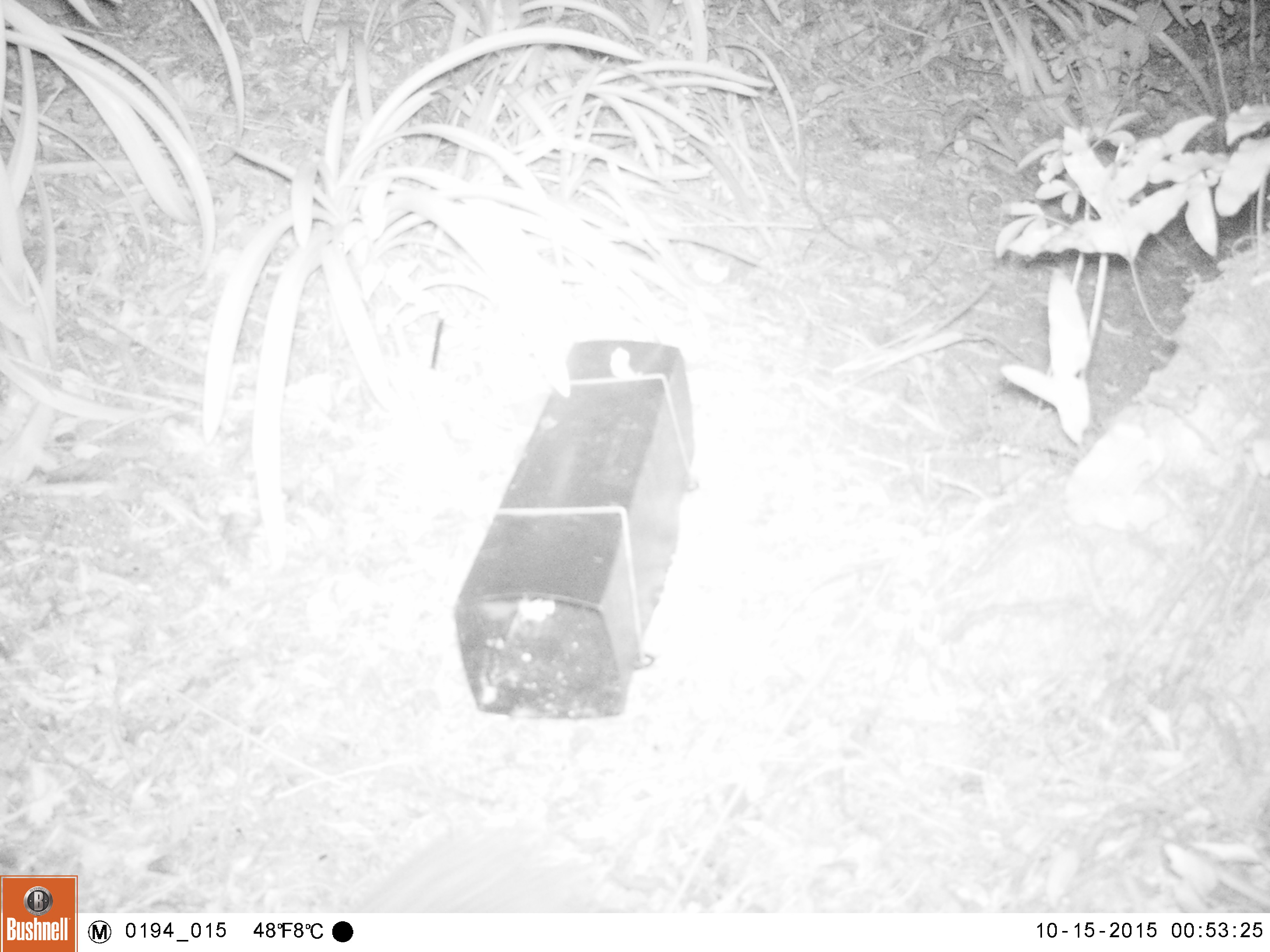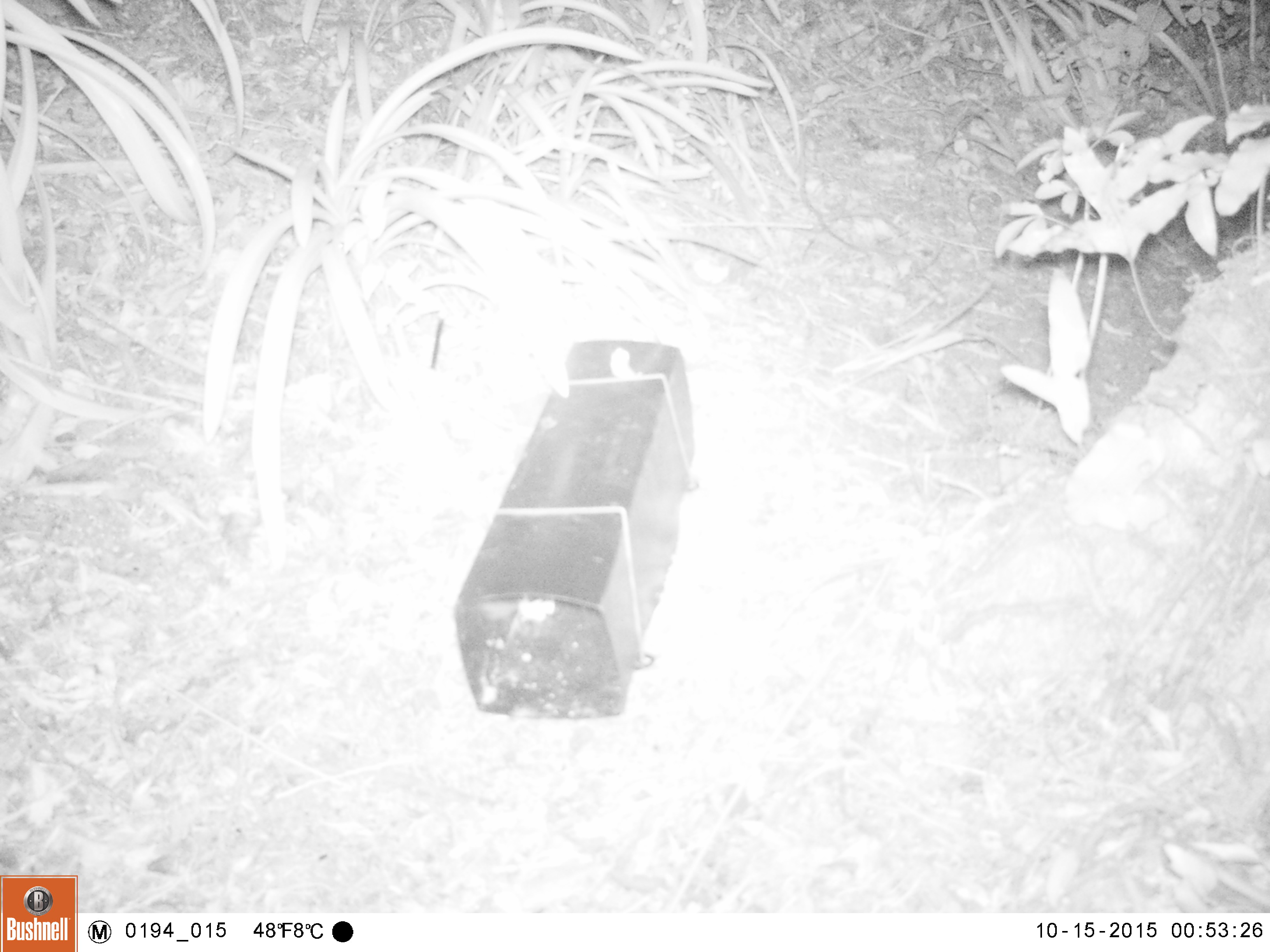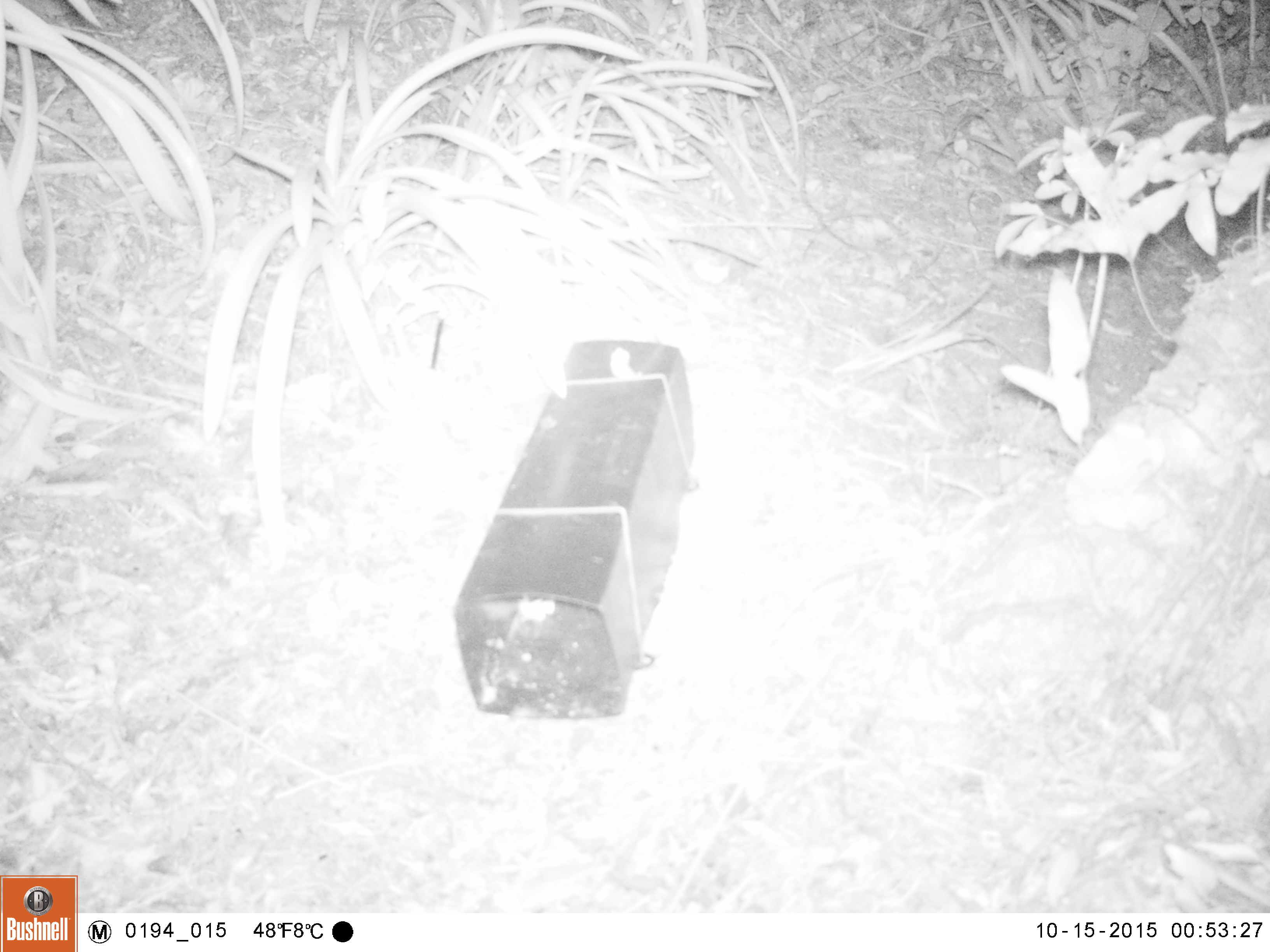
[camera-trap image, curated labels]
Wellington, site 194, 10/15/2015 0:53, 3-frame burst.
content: unidentified animal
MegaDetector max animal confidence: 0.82